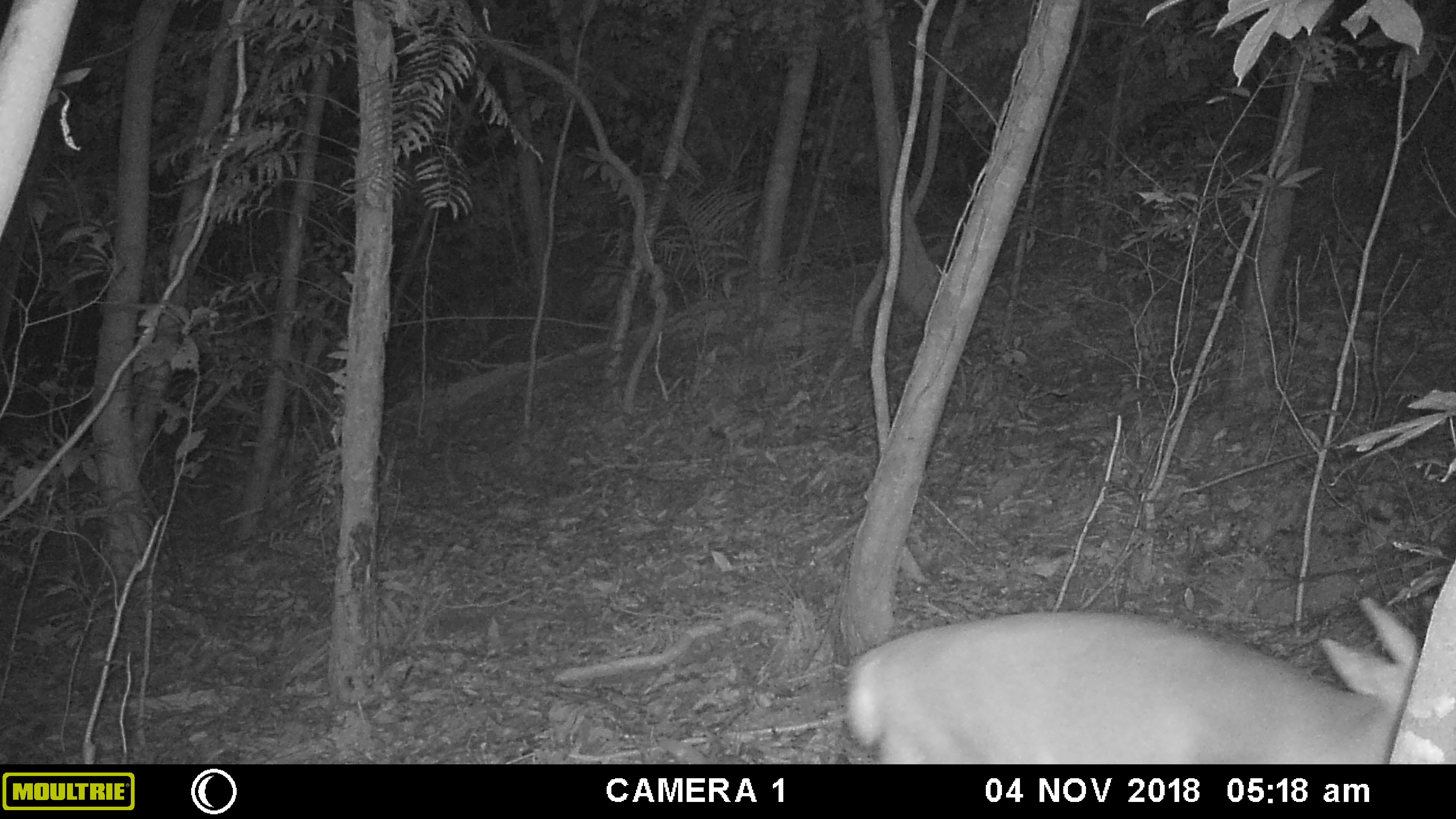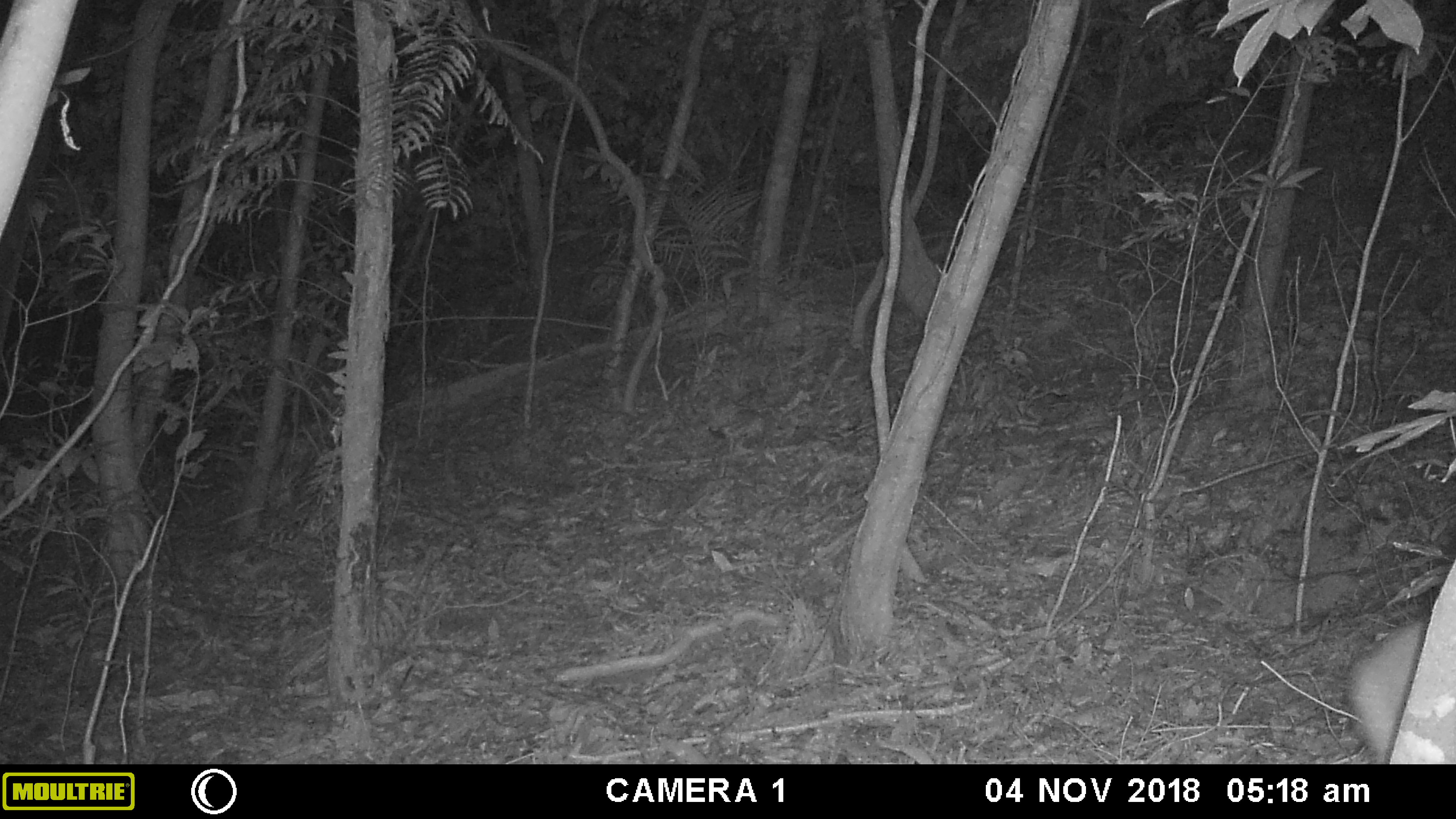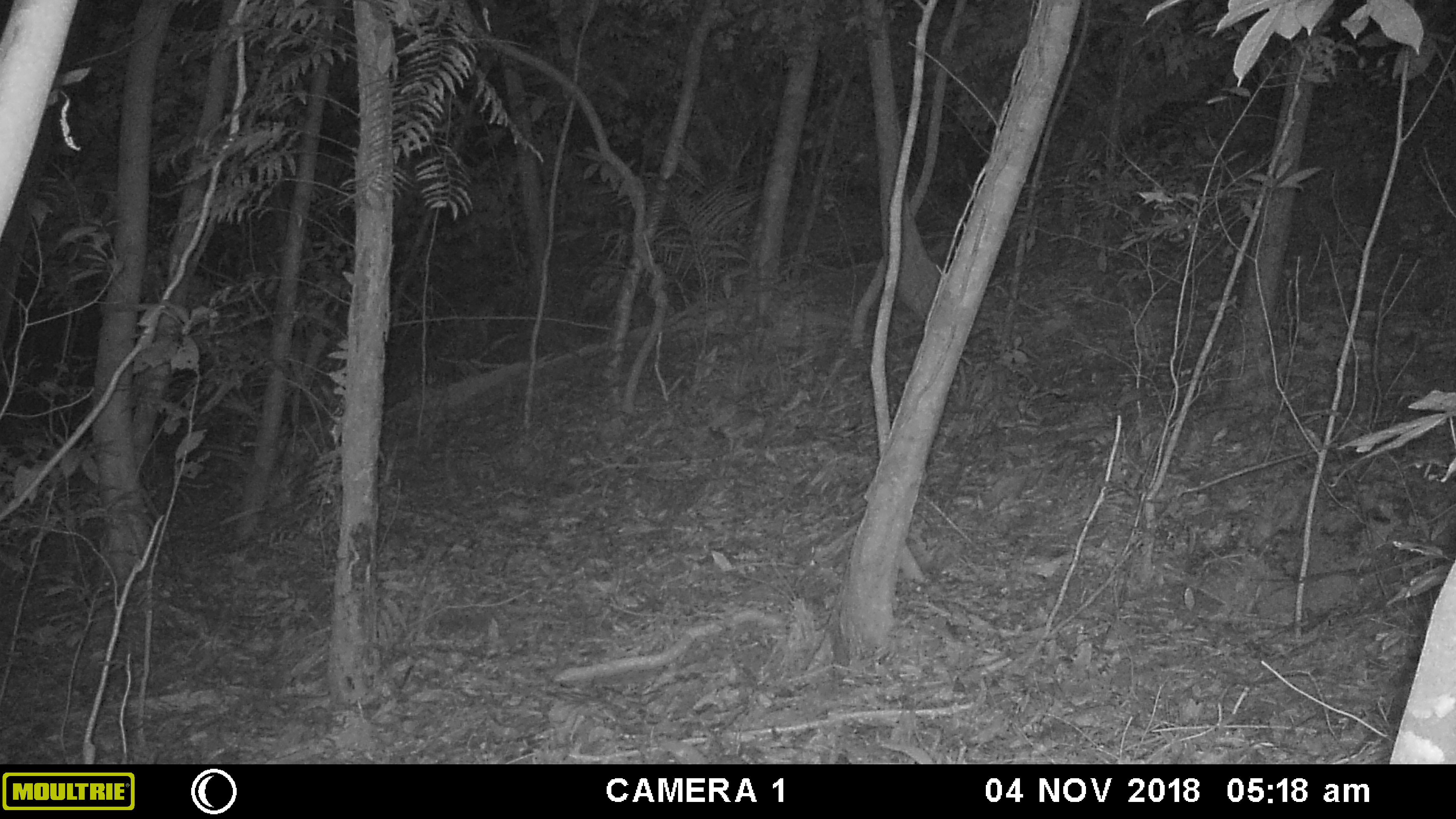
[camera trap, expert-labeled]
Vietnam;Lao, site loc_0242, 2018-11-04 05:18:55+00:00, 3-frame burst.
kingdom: Animalia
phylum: Chordata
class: Mammalia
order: Artiodactyla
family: Cervidae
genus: Muntiacus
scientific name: Muntiacus vuquangensis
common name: large-antlered muntjac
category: large antlered muntjac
Large antlered muntjac (large-antlered muntjac) (Muntiacus vuquangensis). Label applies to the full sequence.